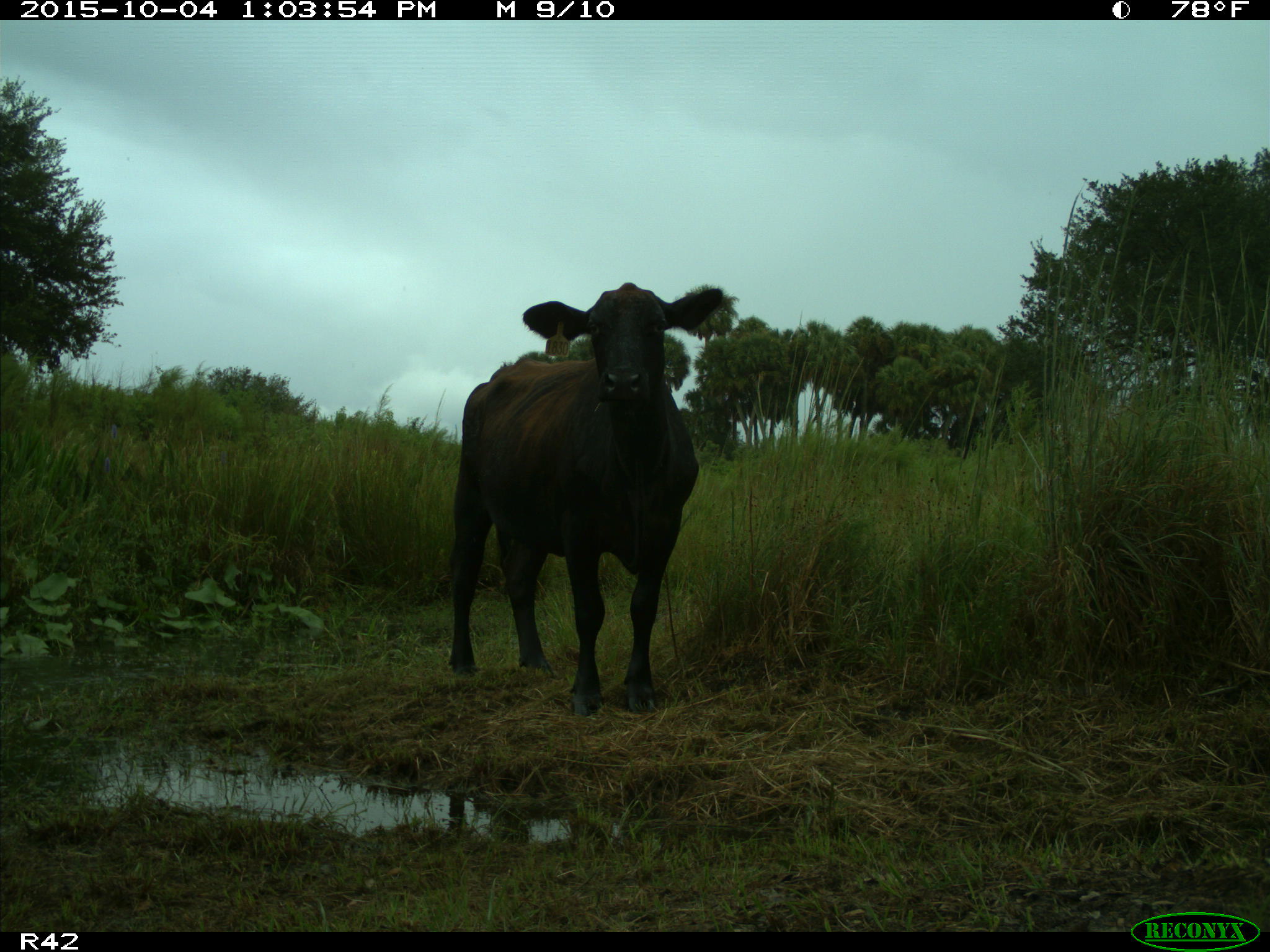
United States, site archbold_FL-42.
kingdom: Animalia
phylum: Chordata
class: Mammalia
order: Artiodactyla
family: Bovidae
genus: Bos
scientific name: Bos taurus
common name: domestic cow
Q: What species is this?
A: Bos taurus (domestic cow).